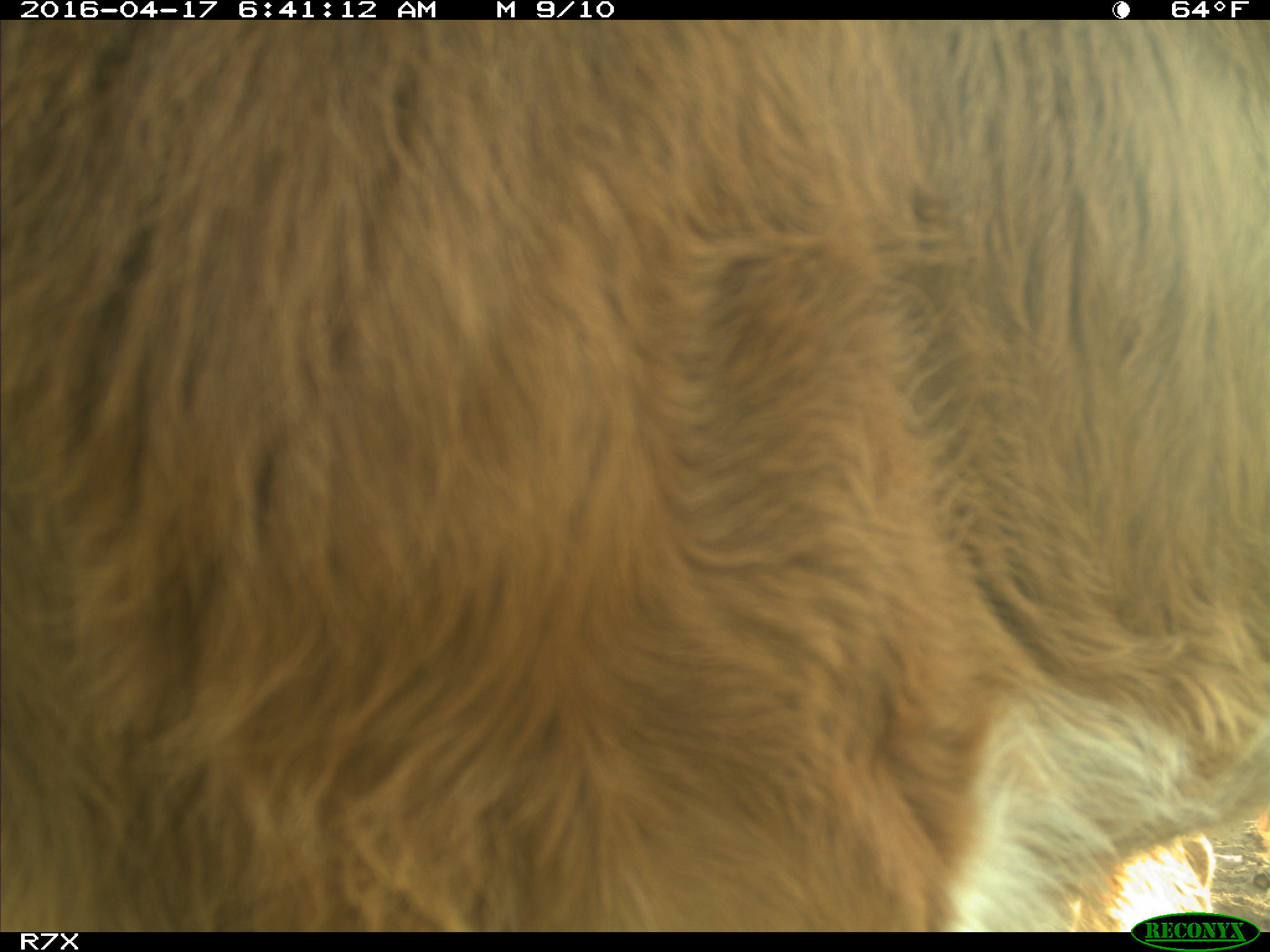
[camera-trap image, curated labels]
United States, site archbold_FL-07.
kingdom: Animalia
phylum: Chordata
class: Mammalia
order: Artiodactyla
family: Bovidae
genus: Bos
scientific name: Bos taurus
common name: domestic cow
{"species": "Bos taurus (domestic cow)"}